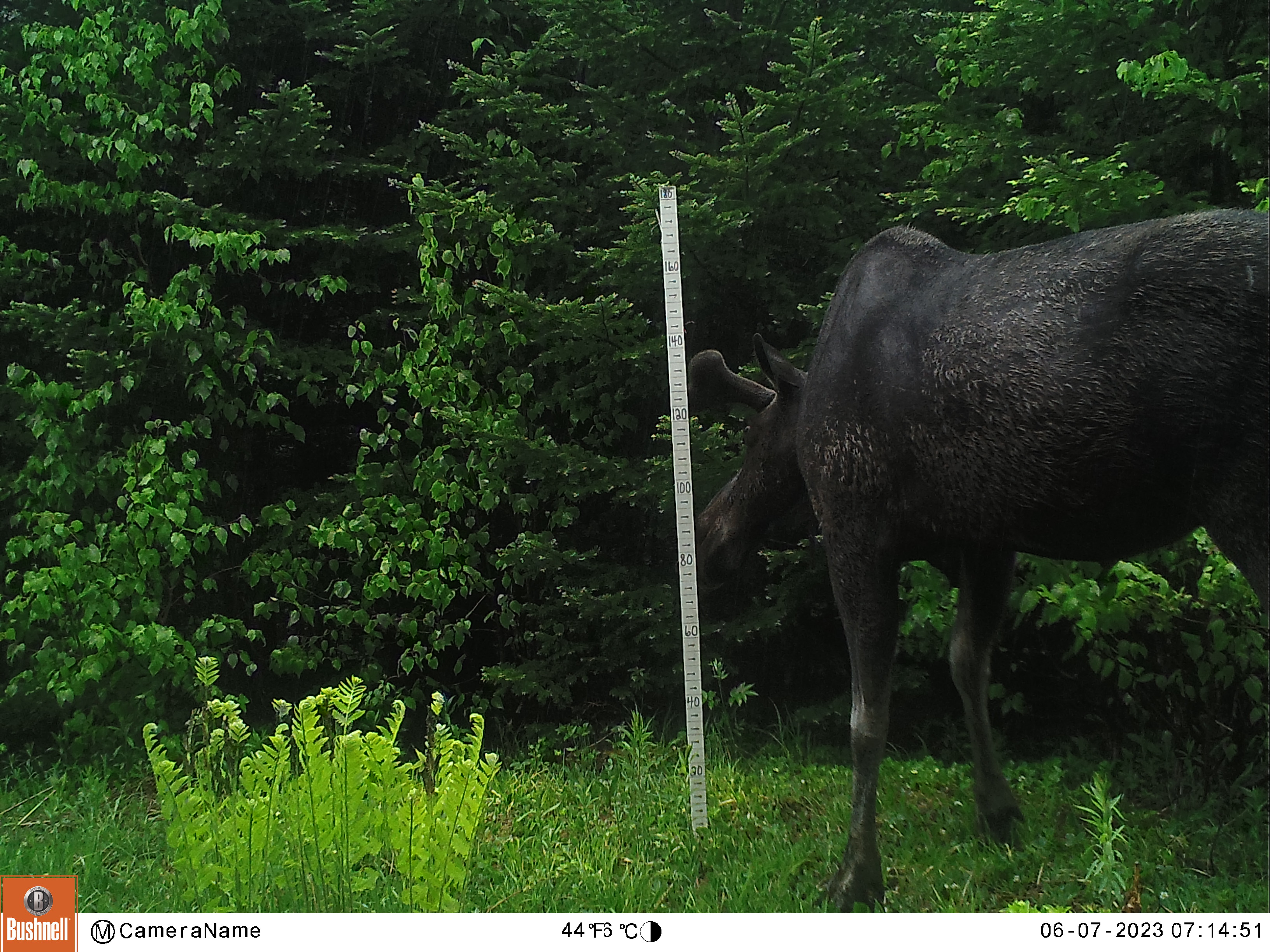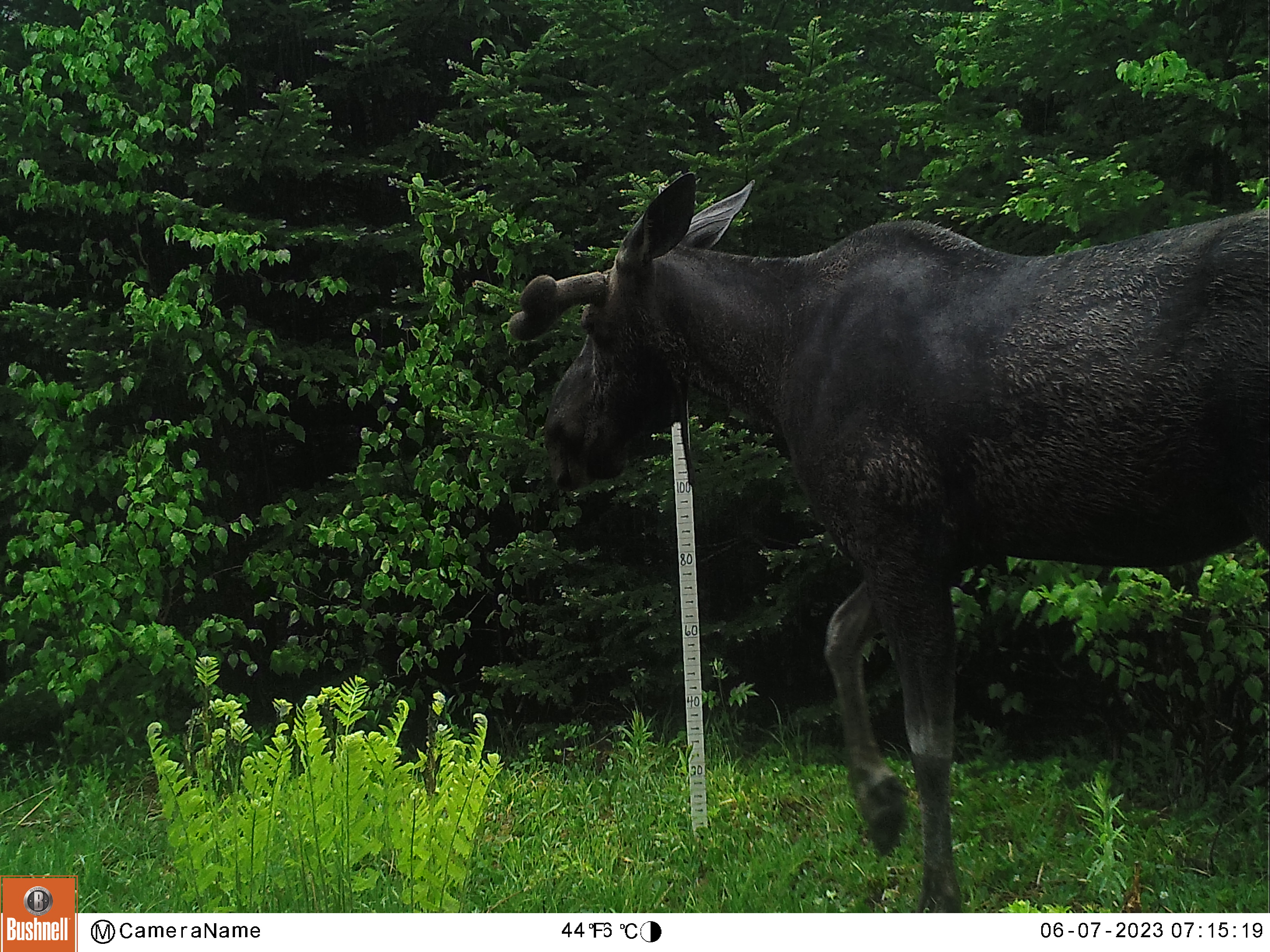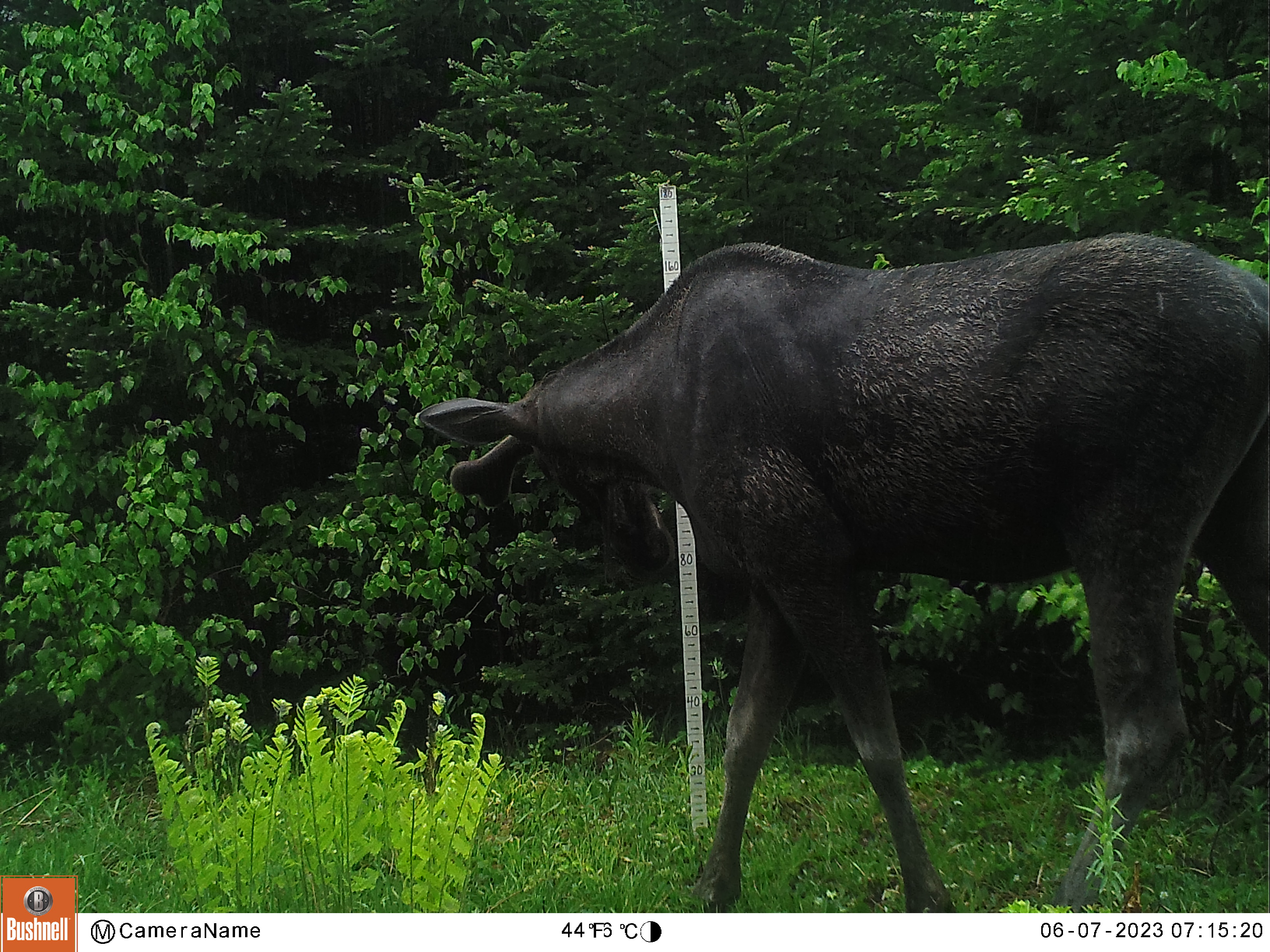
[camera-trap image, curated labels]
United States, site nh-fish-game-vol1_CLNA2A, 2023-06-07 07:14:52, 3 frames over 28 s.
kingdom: Animalia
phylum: Chordata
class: Mammalia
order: Artiodactyla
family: Cervidae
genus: Alces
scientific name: Alces alces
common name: moose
Moose (Alces alces).